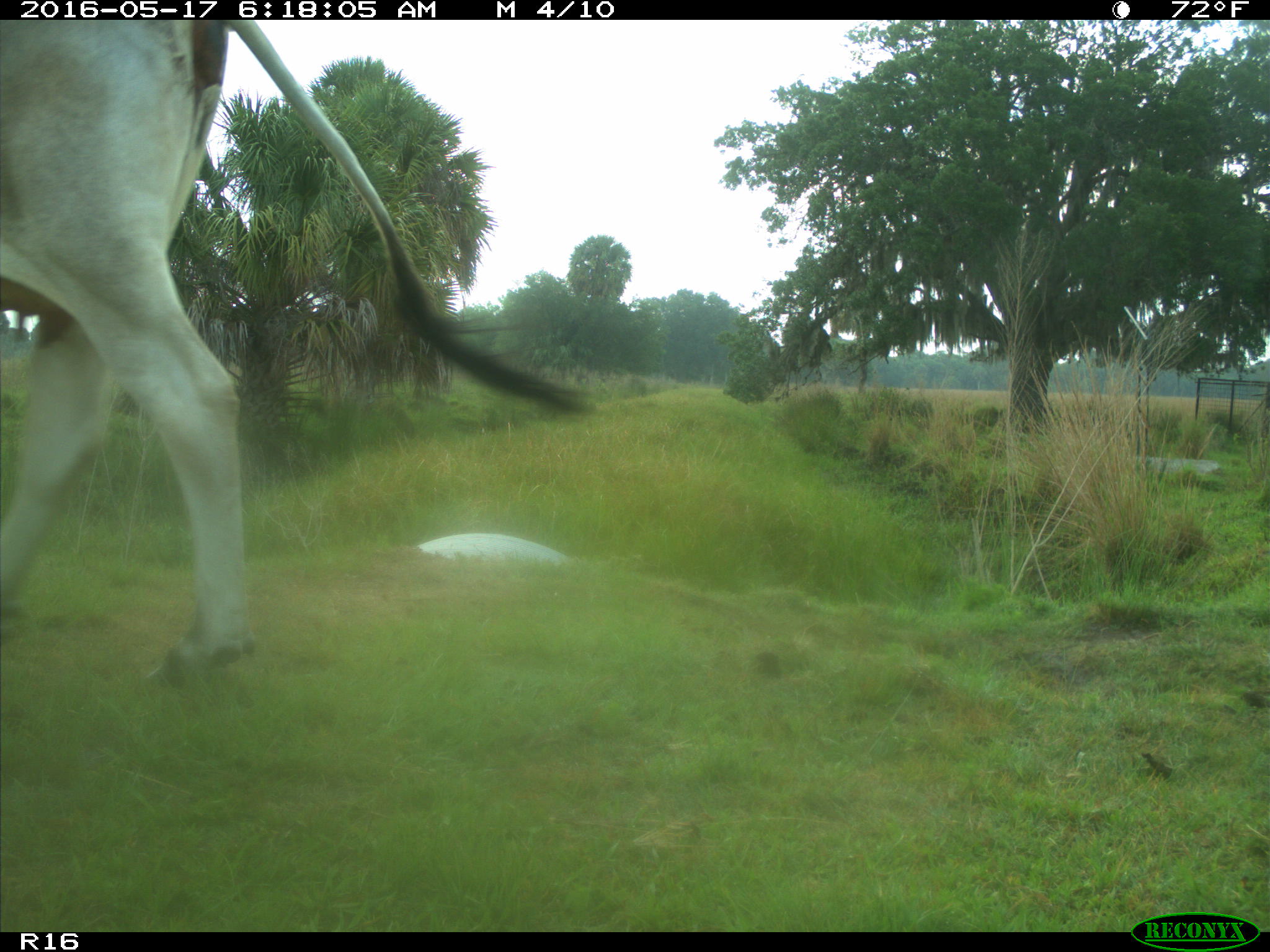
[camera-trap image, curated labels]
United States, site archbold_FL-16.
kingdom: Animalia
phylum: Chordata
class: Mammalia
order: Artiodactyla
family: Bovidae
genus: Bos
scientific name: Bos taurus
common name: domestic cow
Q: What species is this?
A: Bos taurus (domestic cow).